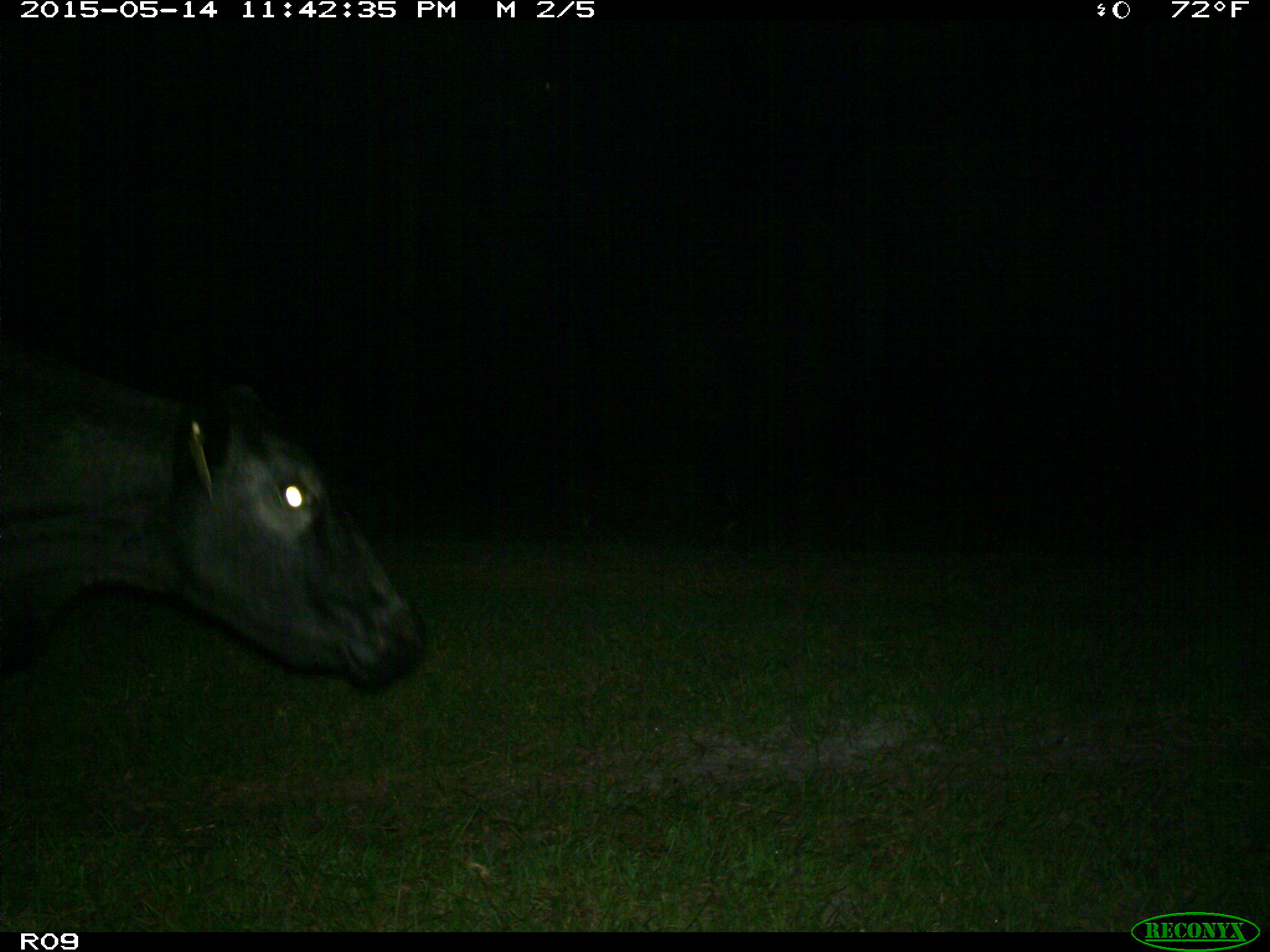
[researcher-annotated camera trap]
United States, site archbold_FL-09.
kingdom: Animalia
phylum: Chordata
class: Mammalia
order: Artiodactyla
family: Bovidae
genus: Bos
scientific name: Bos taurus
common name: domestic cow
Bos taurus (domestic cow).